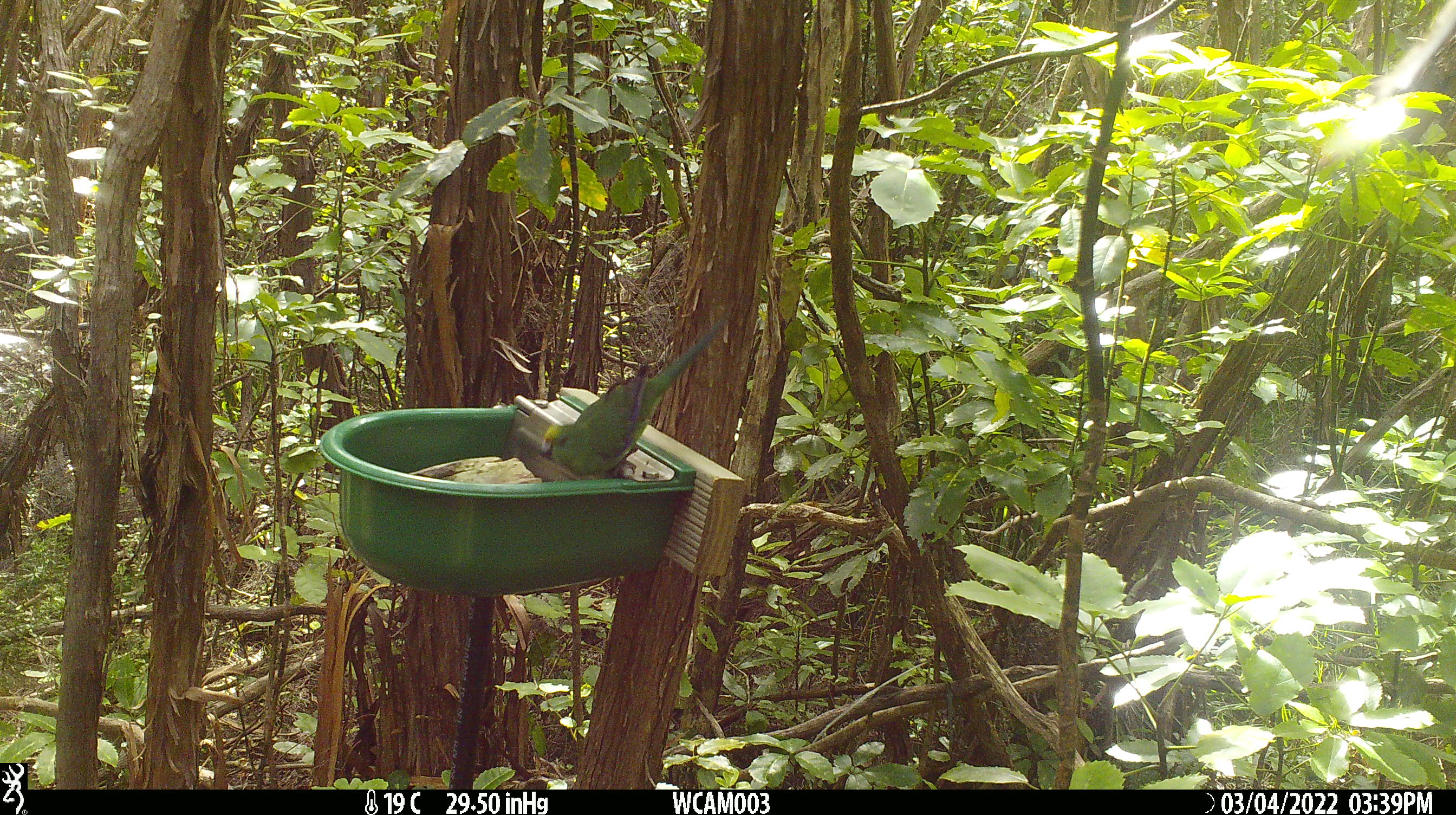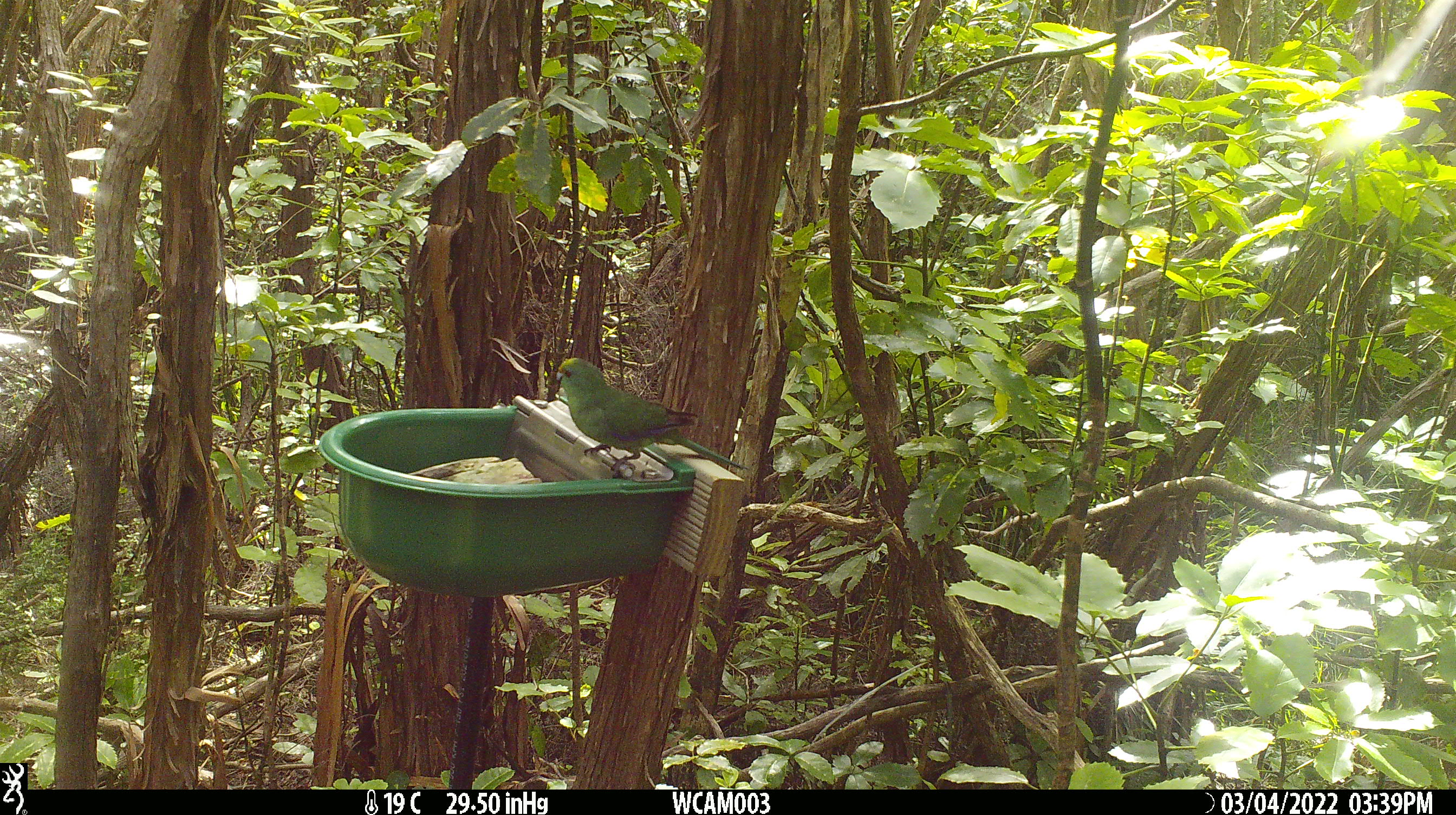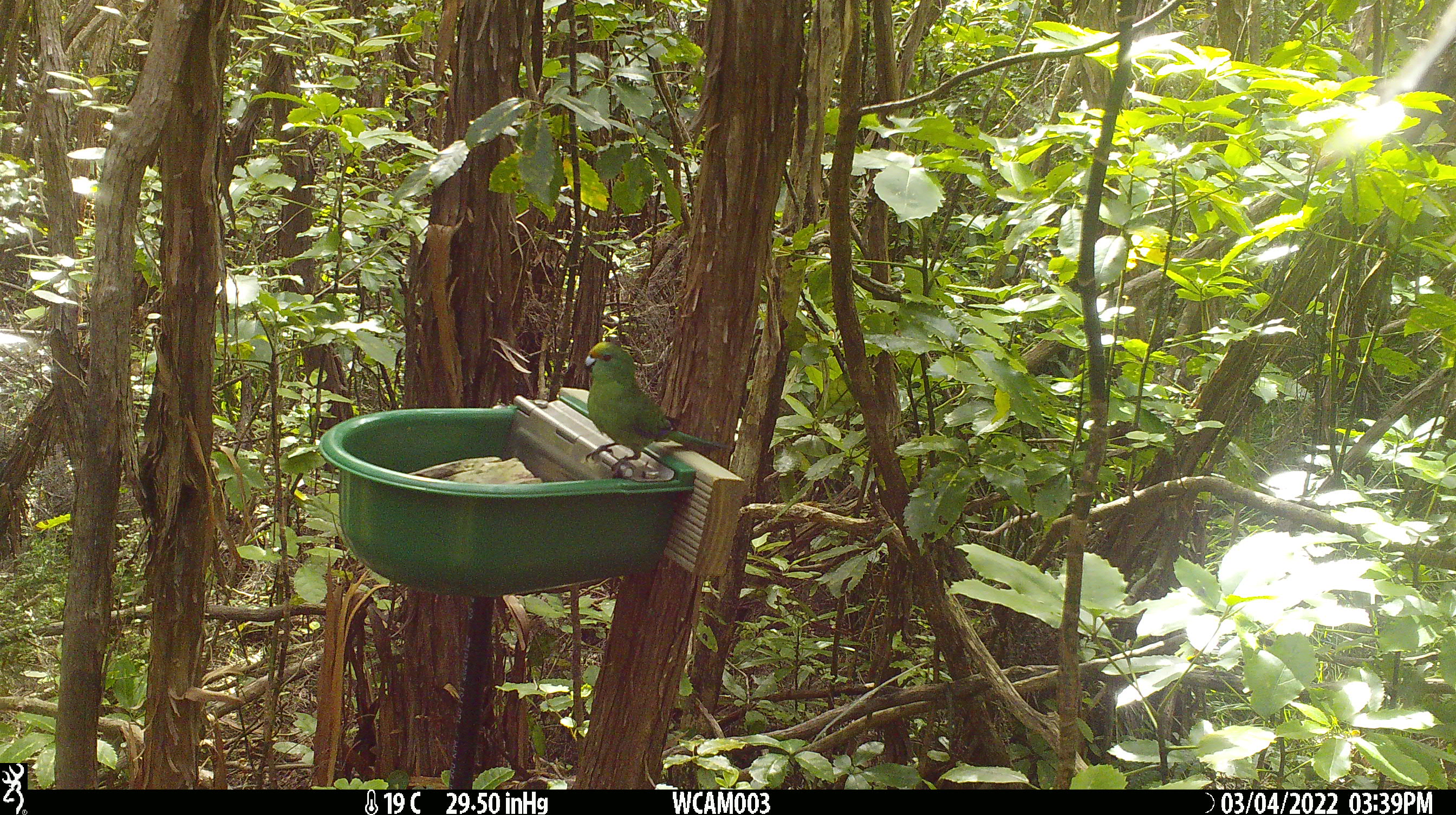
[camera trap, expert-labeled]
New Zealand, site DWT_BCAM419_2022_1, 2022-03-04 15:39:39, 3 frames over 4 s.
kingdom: Animalia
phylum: Chordata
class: Aves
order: Psittaciformes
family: Psittaculidae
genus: Cyanoramphus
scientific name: Cyanoramphus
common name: parakeet